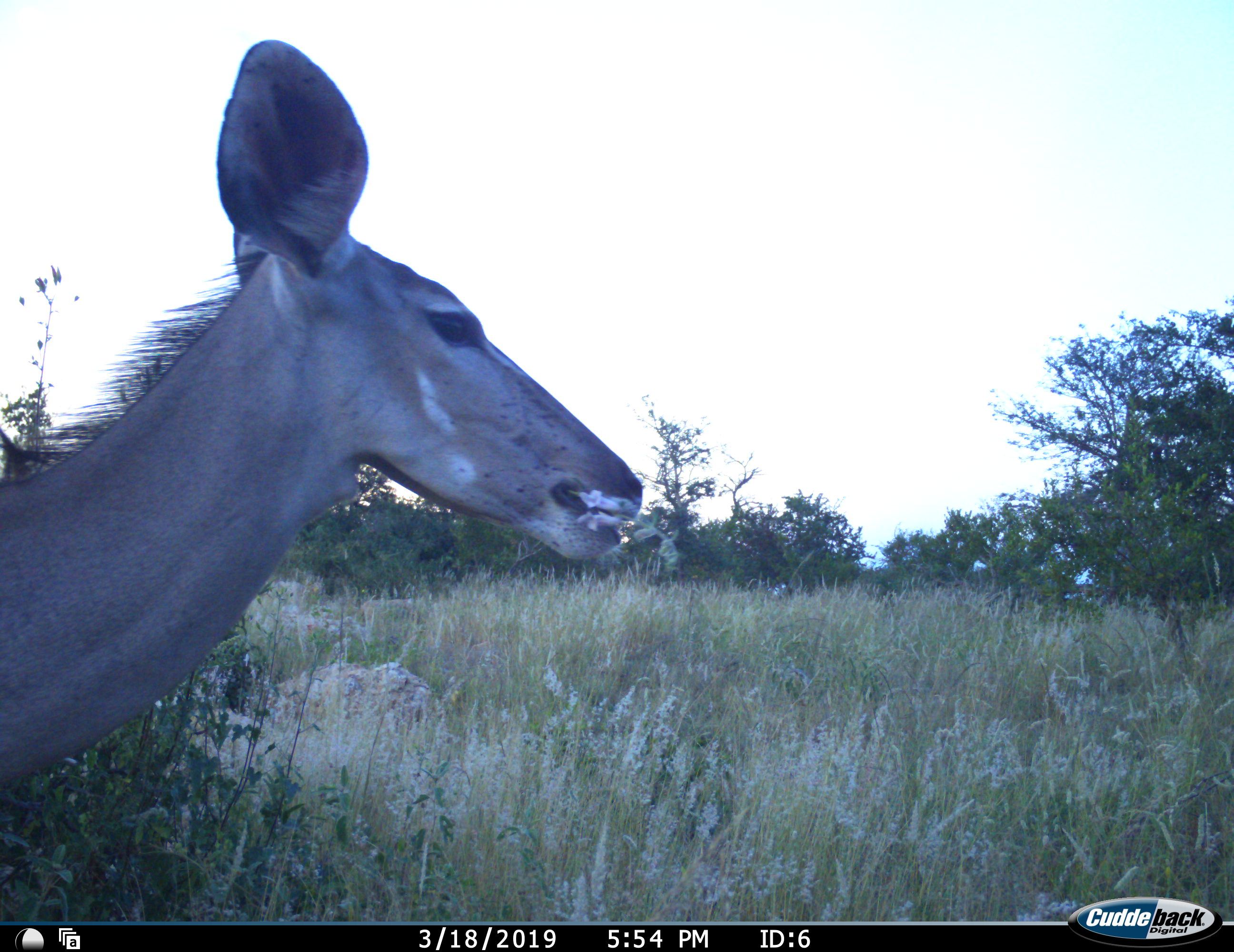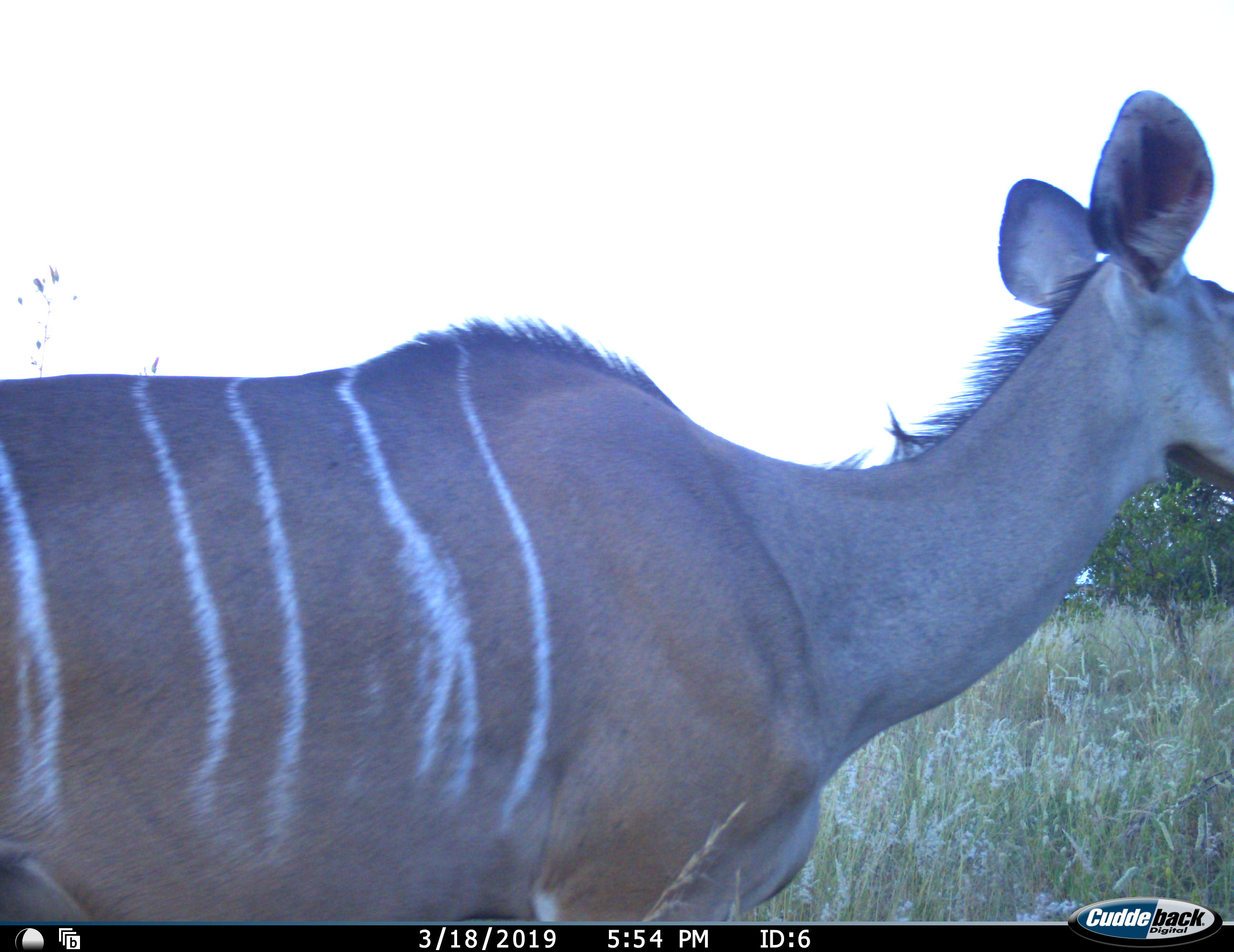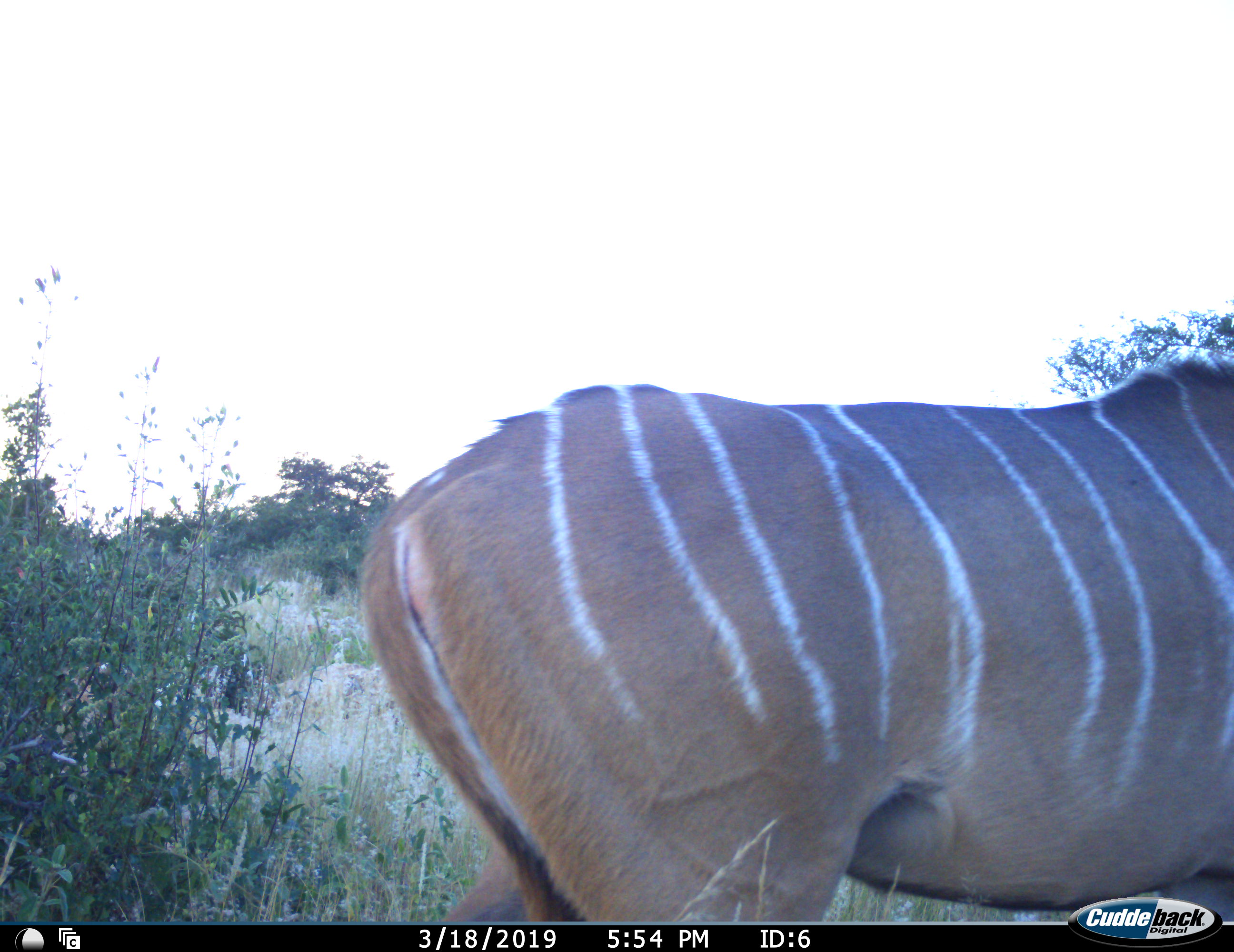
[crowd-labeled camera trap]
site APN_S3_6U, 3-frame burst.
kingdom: Animalia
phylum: Chordata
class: Mammalia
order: Artiodactyla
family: Bovidae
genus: Tragelaphus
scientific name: Tragelaphus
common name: kudu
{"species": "kudu (Tragelaphus)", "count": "1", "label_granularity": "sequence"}